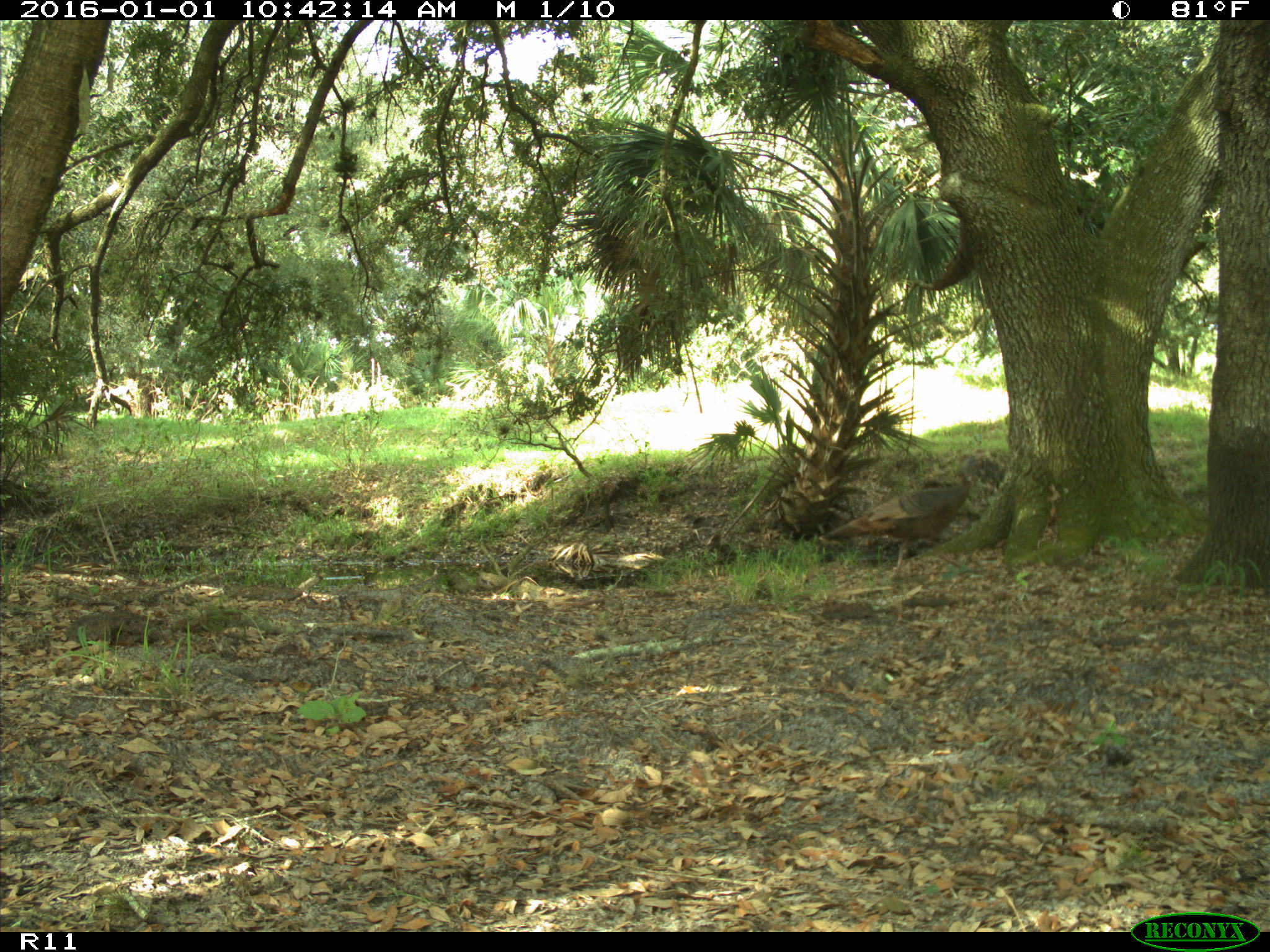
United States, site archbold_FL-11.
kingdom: Animalia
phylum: Chordata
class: Aves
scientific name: Aves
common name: birds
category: unidentified bird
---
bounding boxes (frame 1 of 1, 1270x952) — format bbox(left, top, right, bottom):
animal: bbox(819, 472, 971, 583)